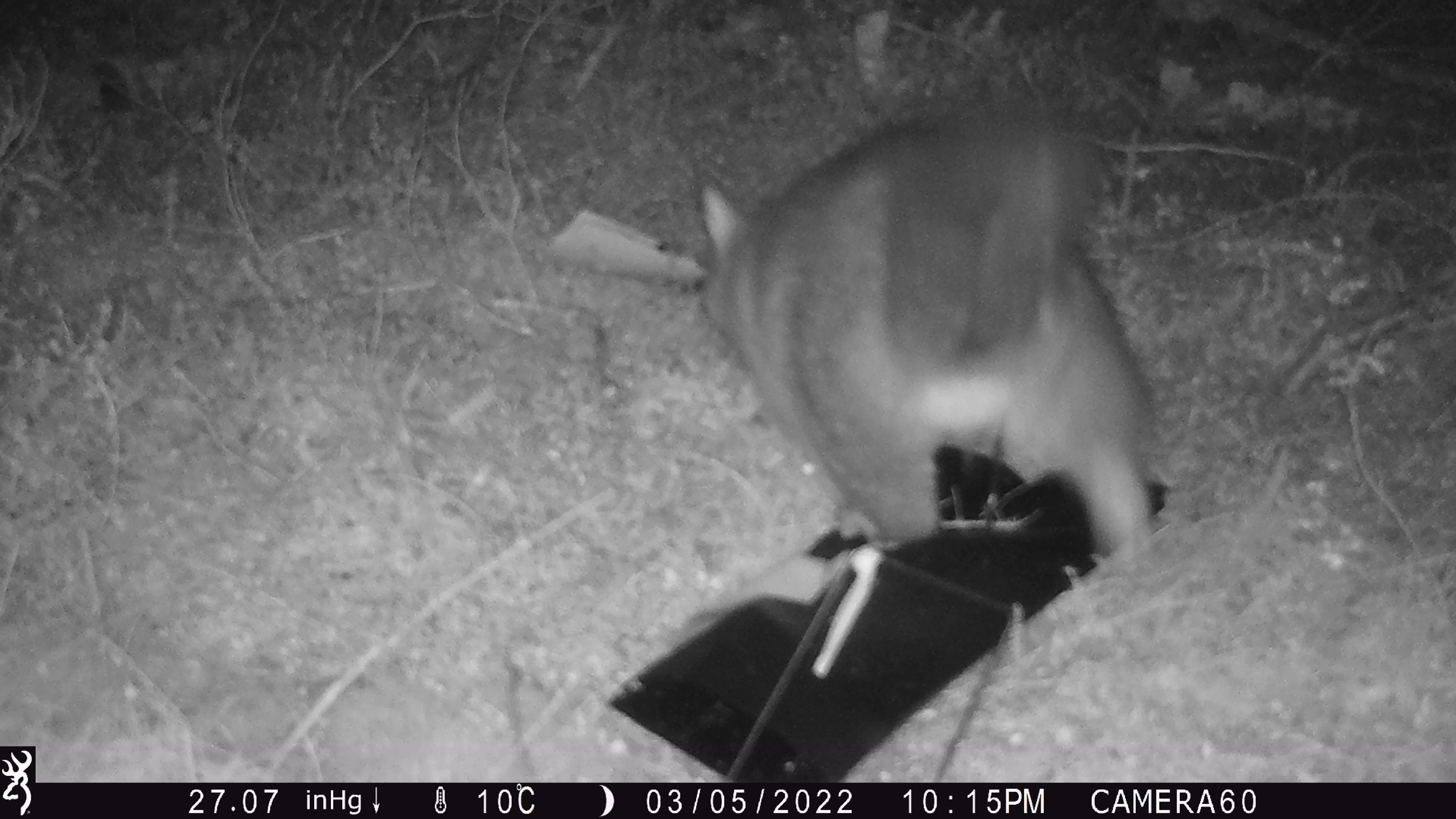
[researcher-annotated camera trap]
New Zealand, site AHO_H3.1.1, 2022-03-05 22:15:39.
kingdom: Animalia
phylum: Chordata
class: Mammalia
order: Diprotodontia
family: Phalangeridae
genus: Trichosurus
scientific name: Trichosurus vulpecula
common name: common brushtail possum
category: possum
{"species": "possum (common brushtail possum) (Trichosurus vulpecula)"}